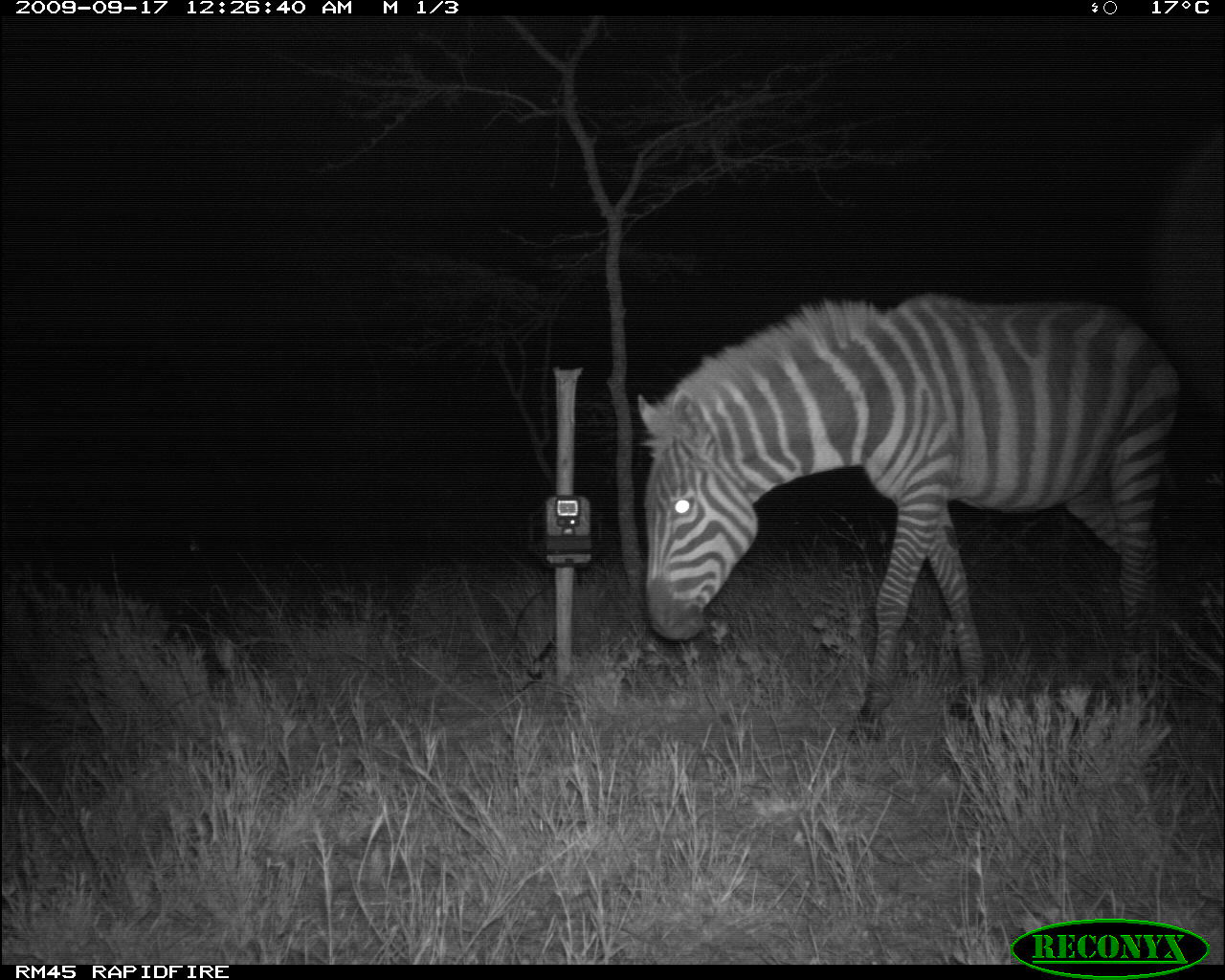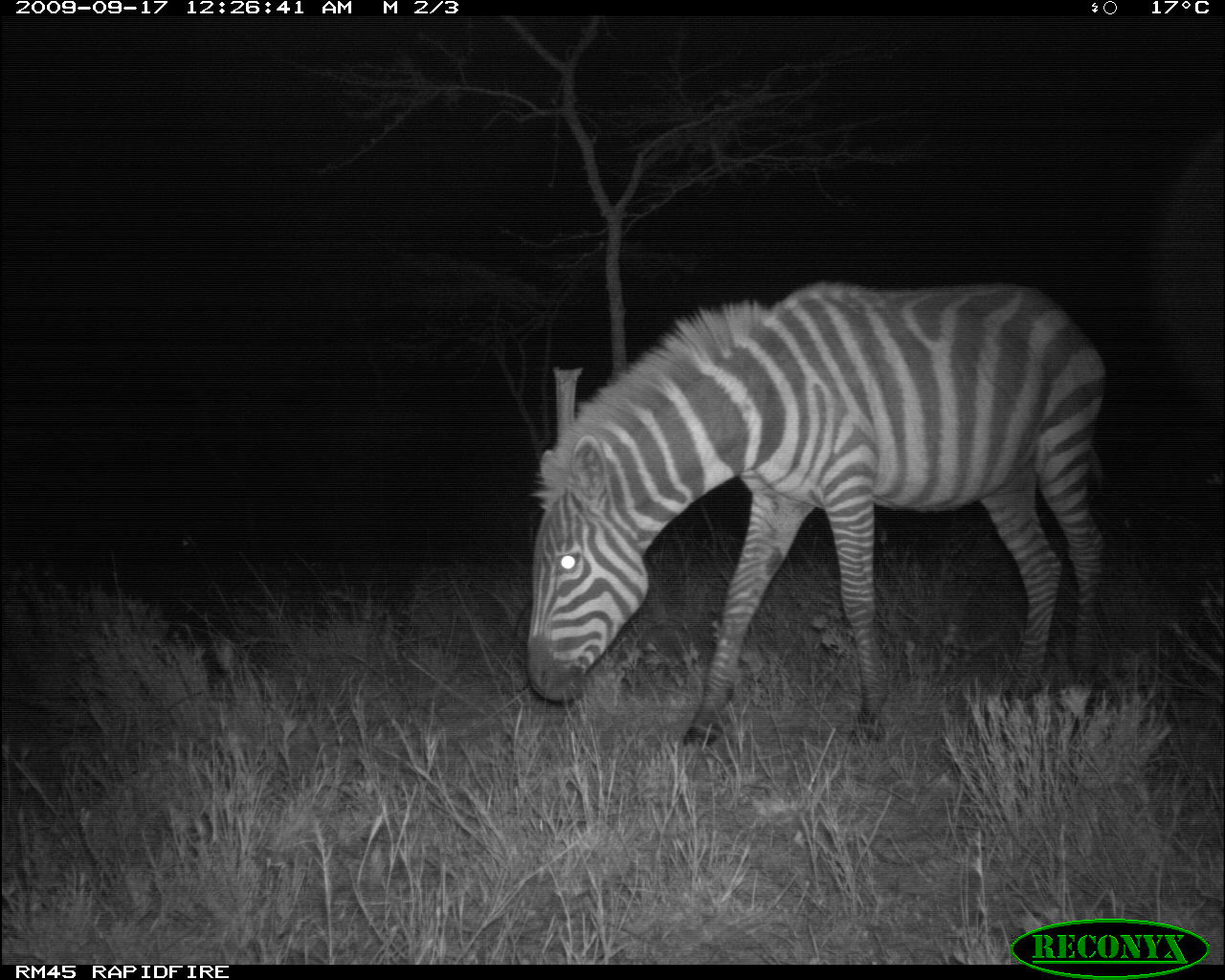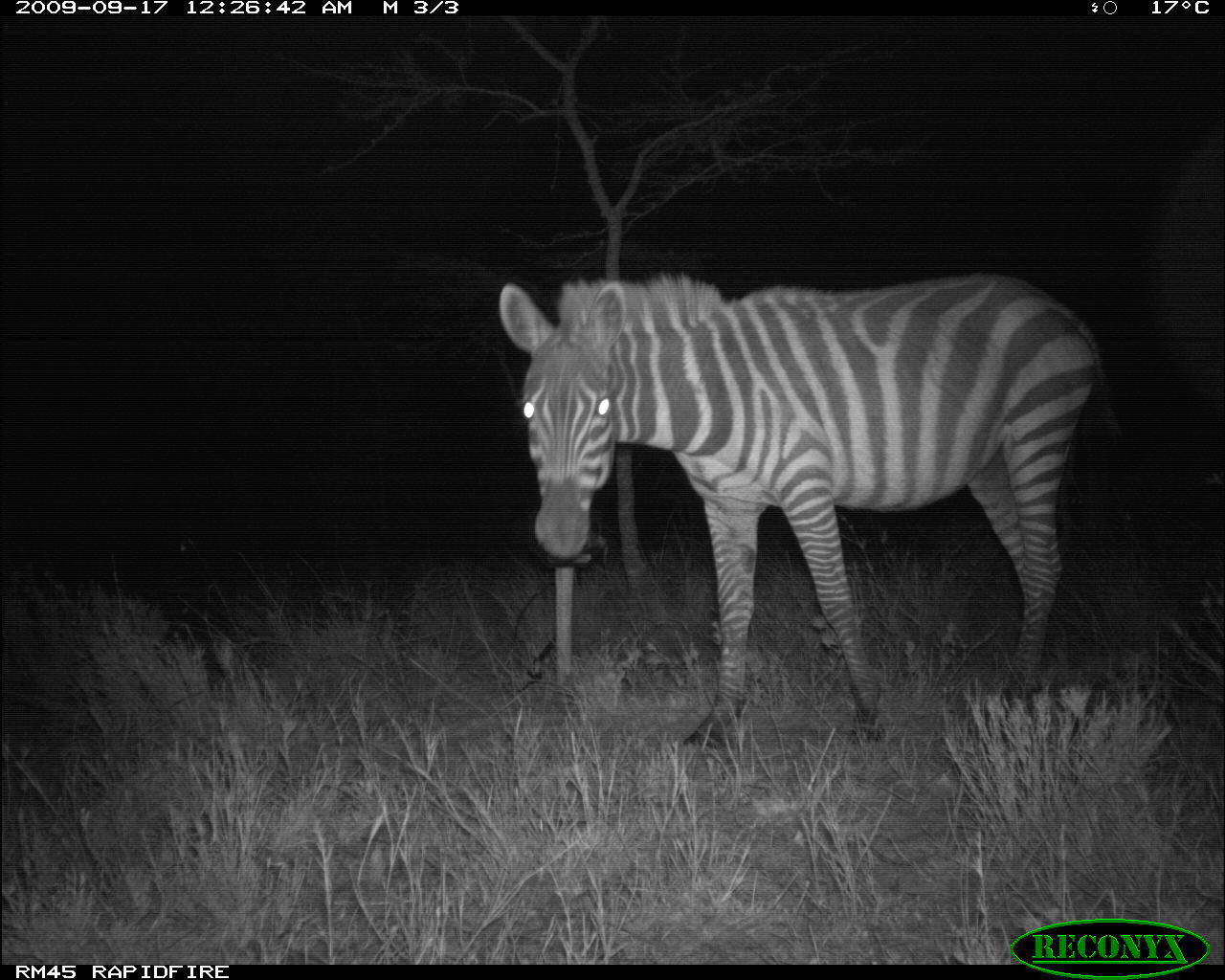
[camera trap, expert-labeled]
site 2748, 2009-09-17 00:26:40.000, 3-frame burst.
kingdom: Animalia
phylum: Chordata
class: Mammalia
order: Perissodactyla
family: Equidae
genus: Equus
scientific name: Equus quagga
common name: plains zebra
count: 1